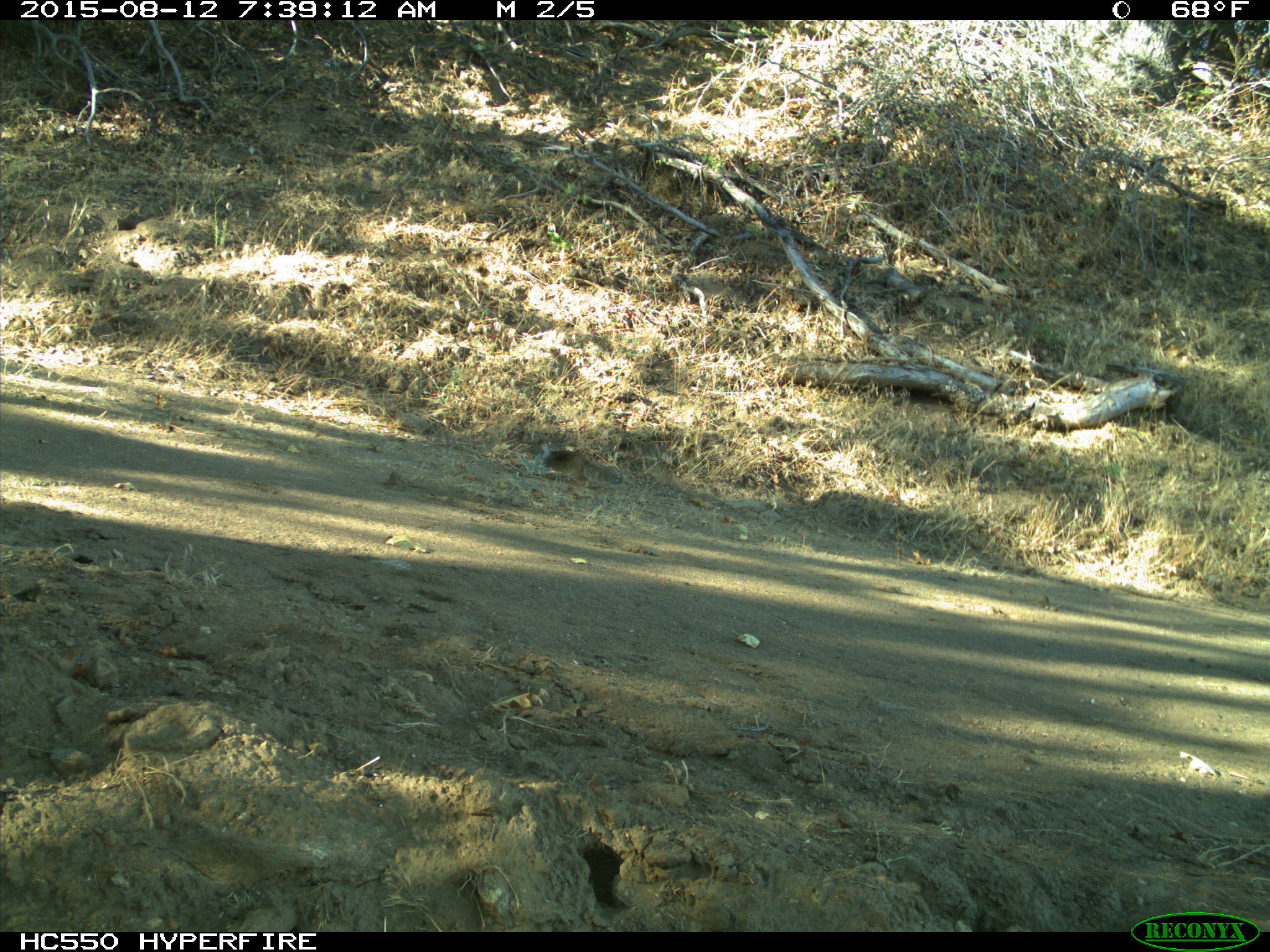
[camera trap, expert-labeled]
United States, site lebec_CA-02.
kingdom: Animalia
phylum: Chordata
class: Mammalia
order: Rodentia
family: Sciuridae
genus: Otospermophilus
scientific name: Otospermophilus beecheyi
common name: california ground squirrel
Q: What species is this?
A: Otospermophilus beecheyi (california ground squirrel).